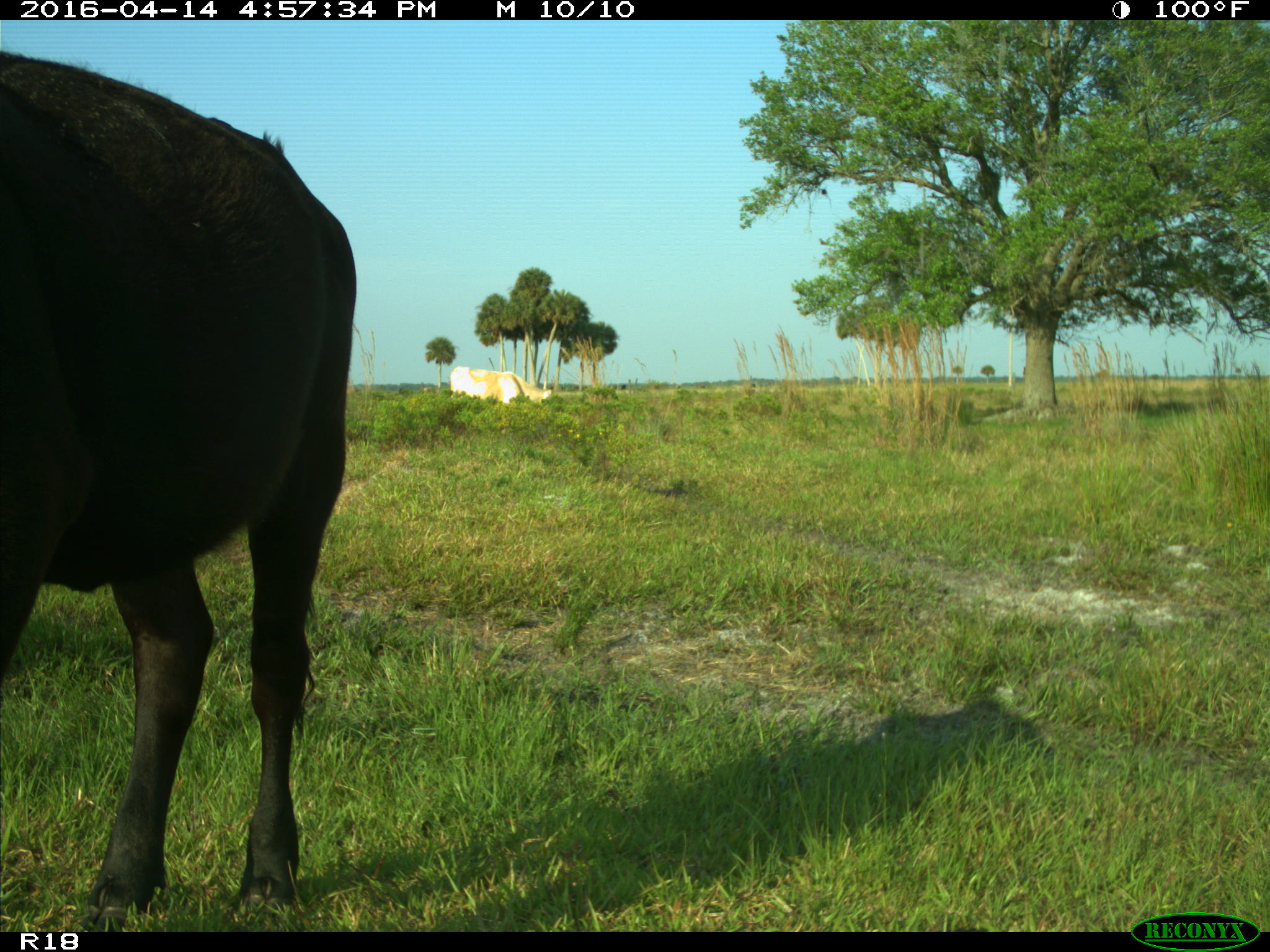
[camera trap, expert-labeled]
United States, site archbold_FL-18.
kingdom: Animalia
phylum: Chordata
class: Mammalia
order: Artiodactyla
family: Bovidae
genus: Bos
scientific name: Bos taurus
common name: domestic cow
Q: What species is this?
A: Bos taurus (domestic cow).